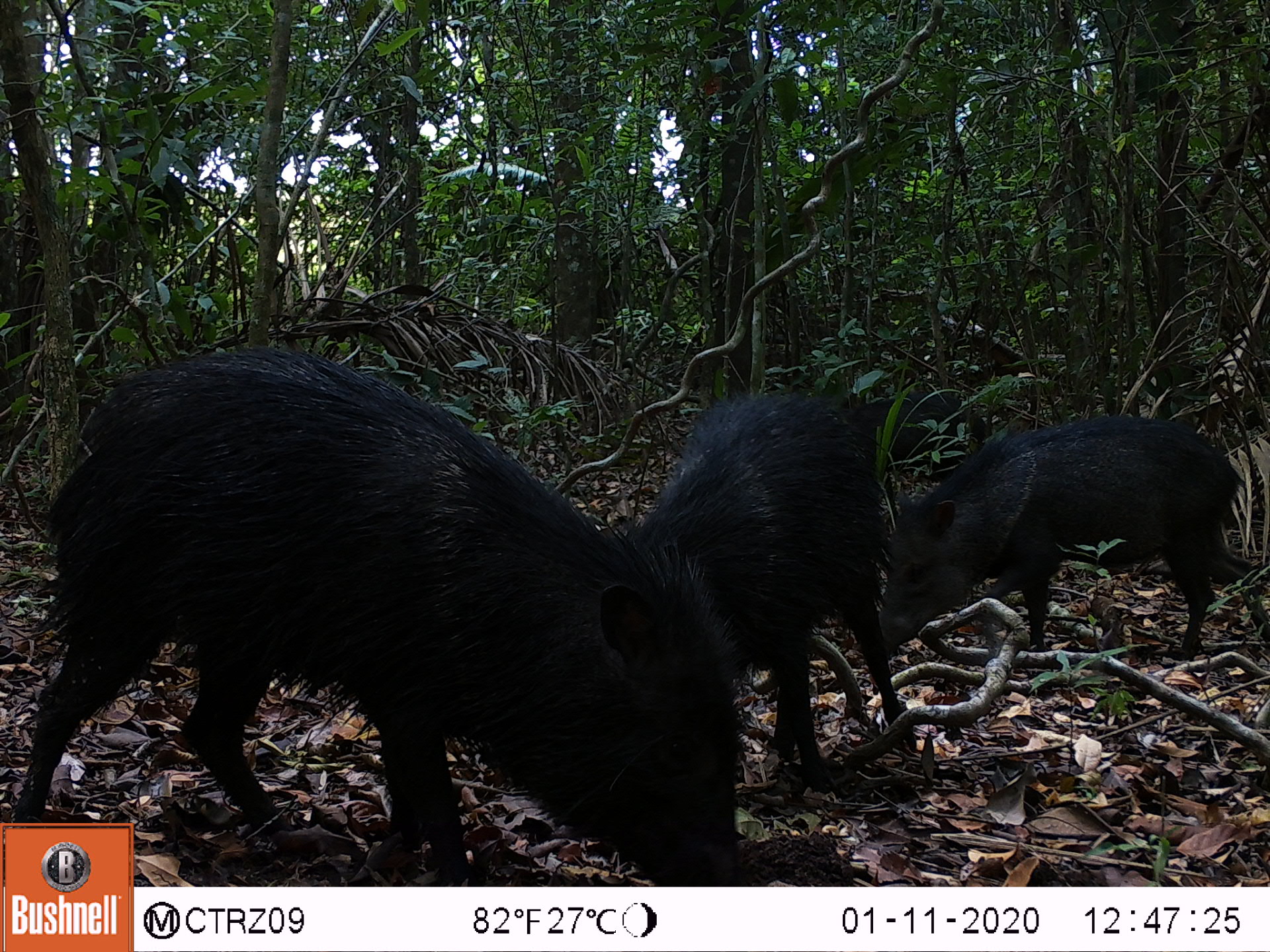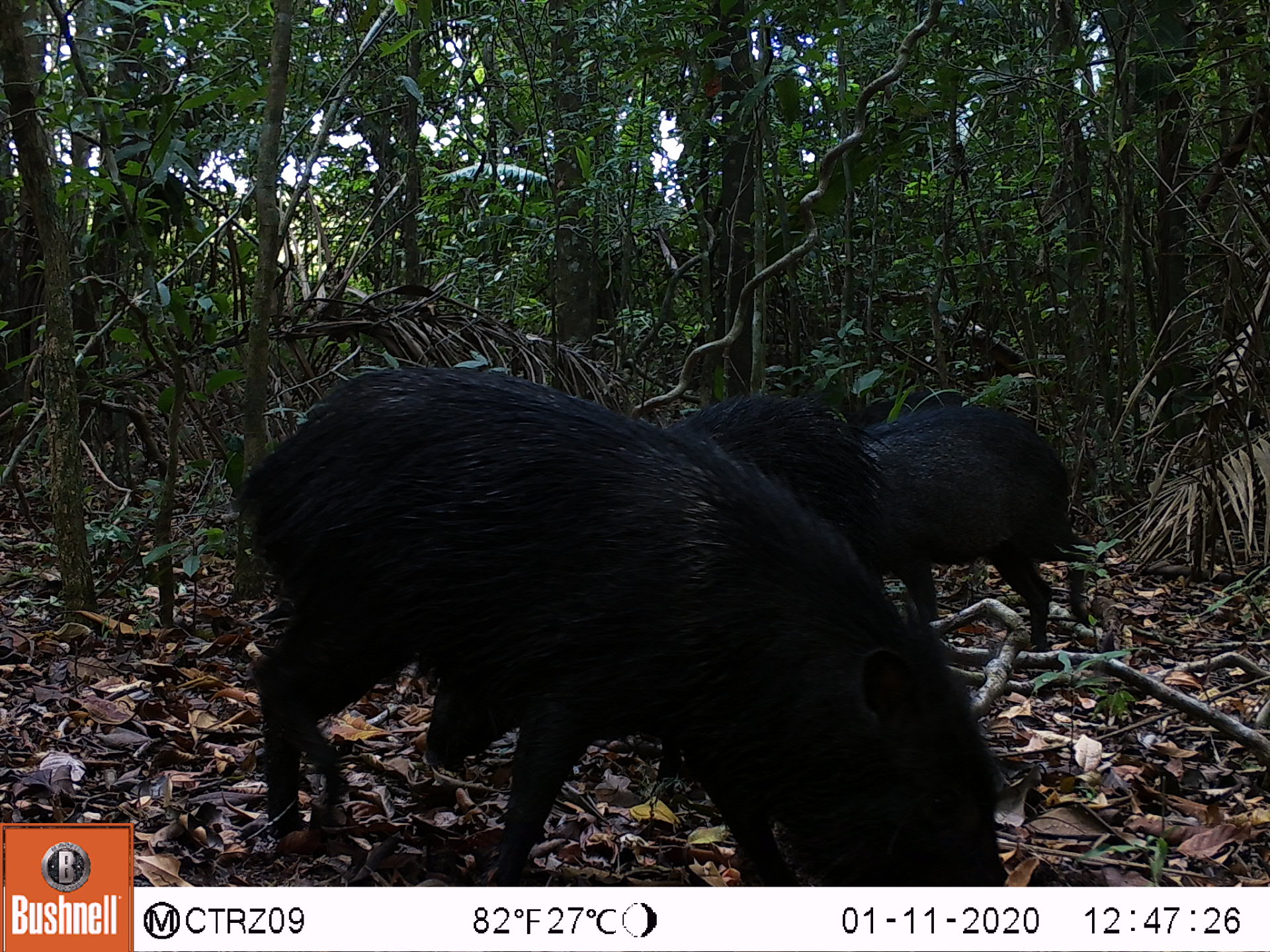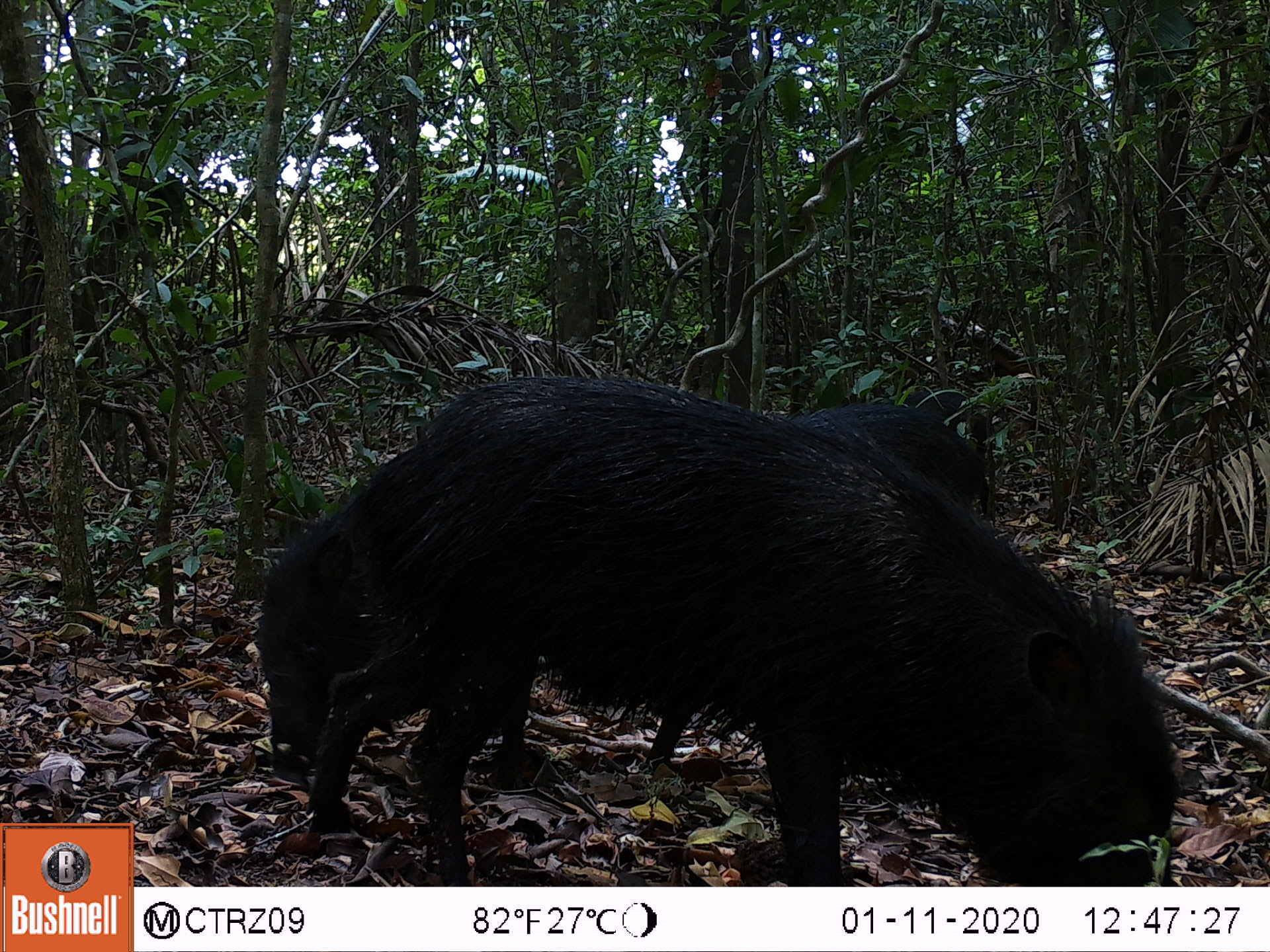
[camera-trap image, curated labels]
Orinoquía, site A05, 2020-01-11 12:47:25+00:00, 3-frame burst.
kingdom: Animalia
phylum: Chordata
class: Mammalia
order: Artiodactyla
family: Tayassuidae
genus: Pecari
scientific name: Pecari tajacu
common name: collared peccary